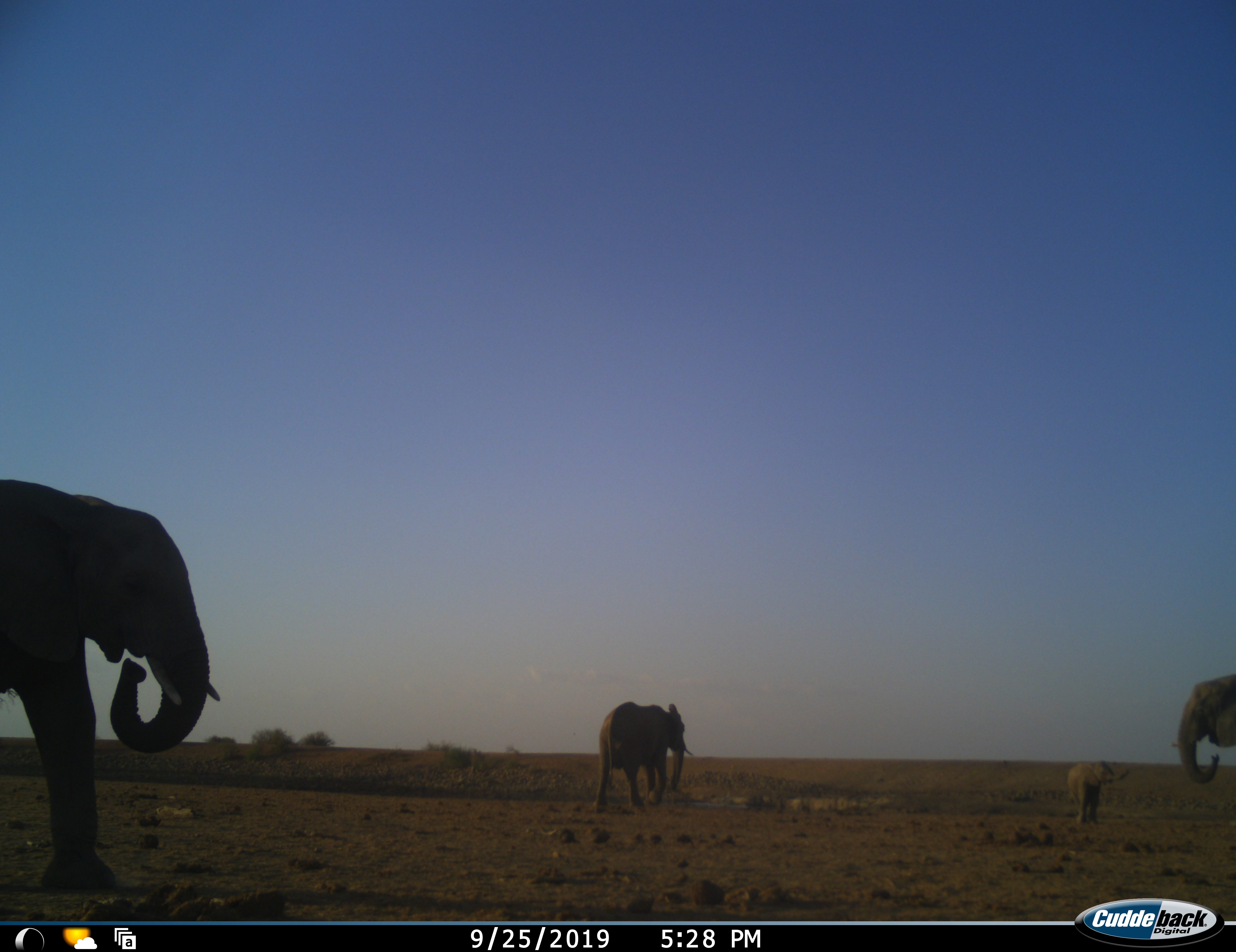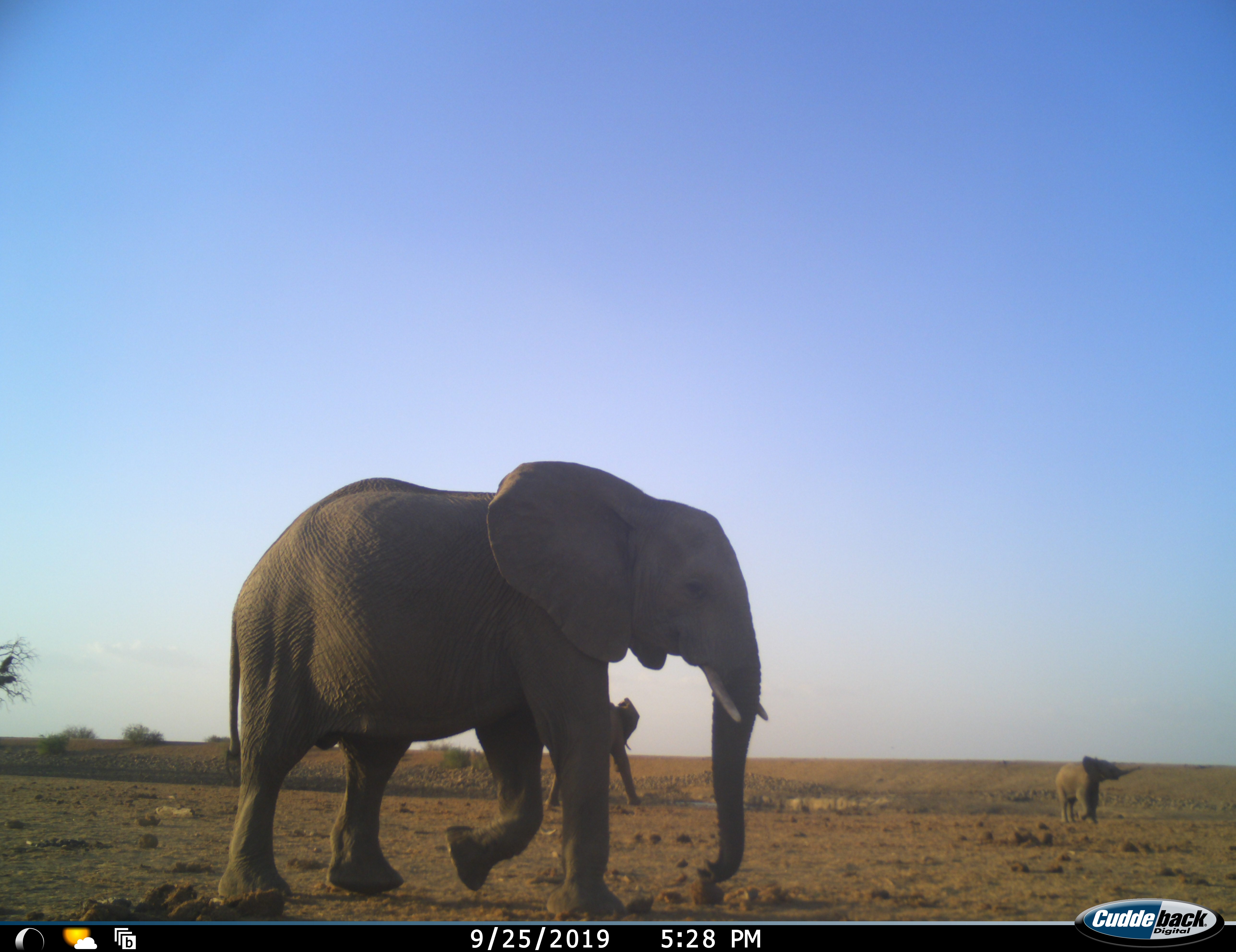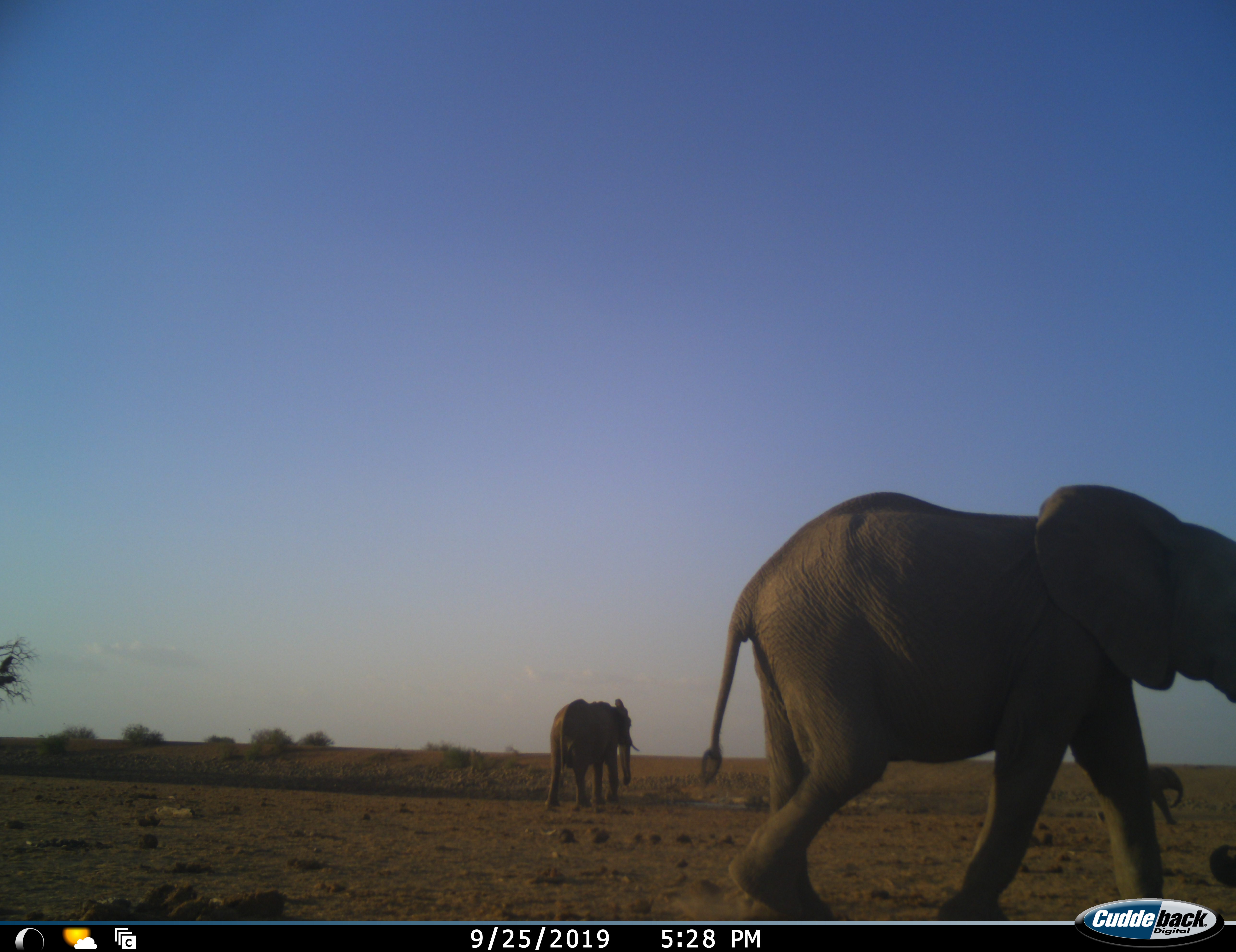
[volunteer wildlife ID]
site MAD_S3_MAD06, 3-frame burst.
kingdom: Animalia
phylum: Chordata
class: Mammalia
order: Proboscidea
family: Elephantidae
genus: Loxodonta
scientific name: Loxodonta africana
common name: african bush elephant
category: elephant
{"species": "elephant (african bush elephant) (Loxodonta africana)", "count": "4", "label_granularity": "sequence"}